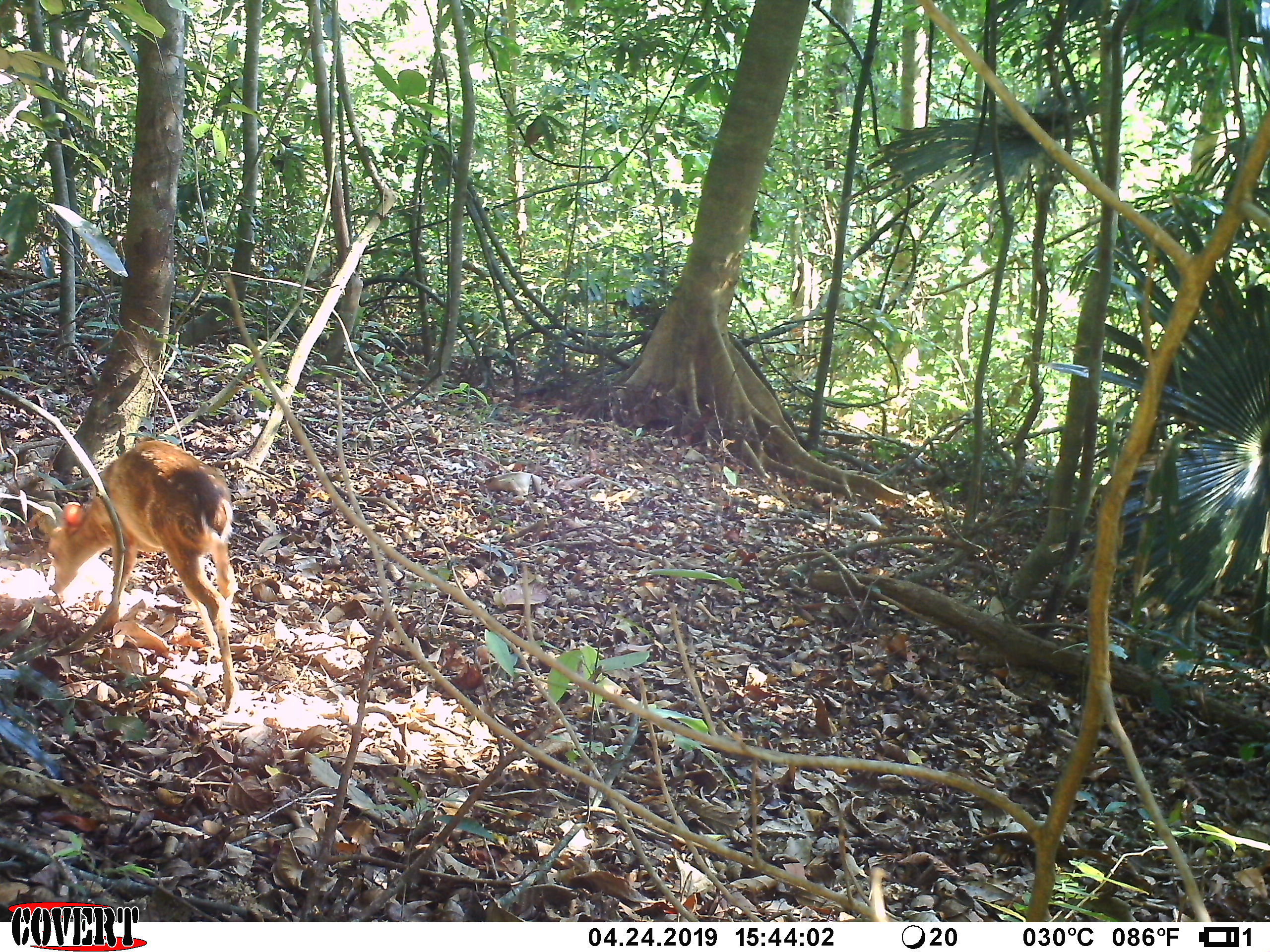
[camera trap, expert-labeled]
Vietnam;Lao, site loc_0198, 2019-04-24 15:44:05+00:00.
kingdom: Animalia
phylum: Chordata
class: Mammalia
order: Artiodactyla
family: Cervidae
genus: Muntiacus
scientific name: Muntiacus vuquangensis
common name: large-antlered muntjac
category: large antlered muntjac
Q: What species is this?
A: Large antlered muntjac (large-antlered muntjac) (Muntiacus vuquangensis).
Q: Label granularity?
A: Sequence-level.